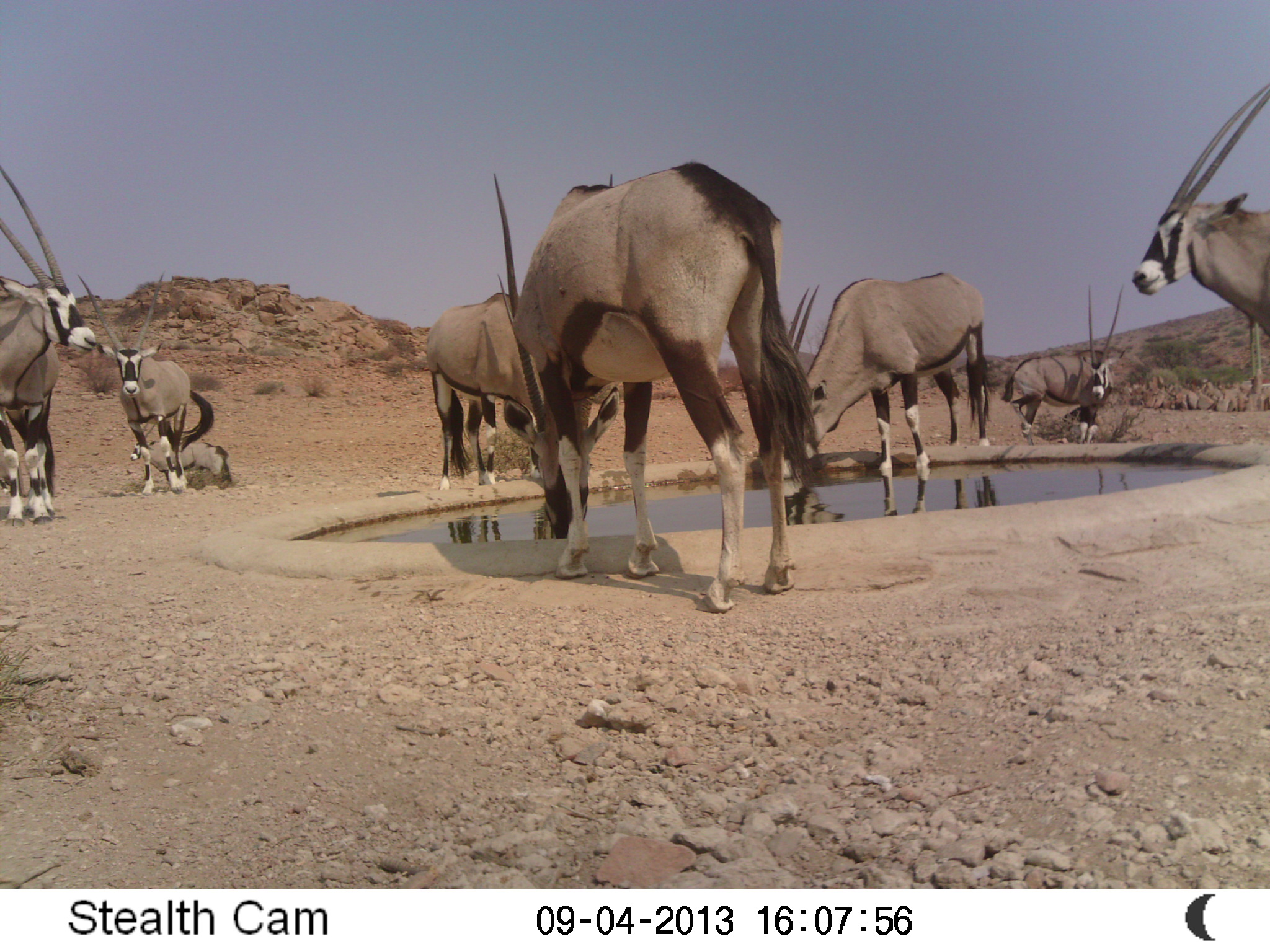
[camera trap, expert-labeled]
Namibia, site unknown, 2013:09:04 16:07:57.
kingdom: Animalia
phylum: Chordata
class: Mammalia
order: Artiodactyla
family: Bovidae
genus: Oryx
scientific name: Oryx gazella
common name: gemsbok